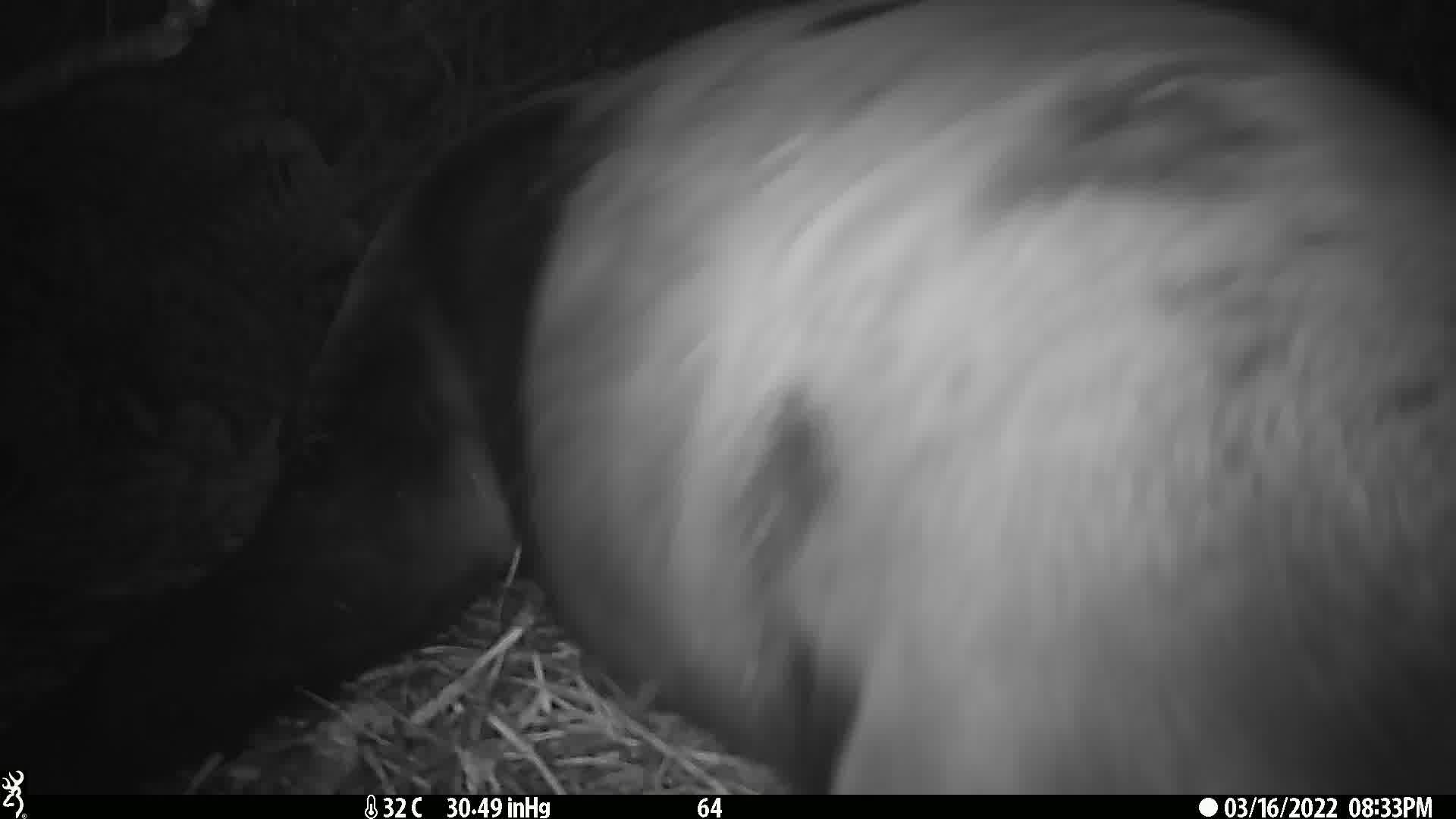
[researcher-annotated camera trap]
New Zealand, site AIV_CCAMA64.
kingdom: Animalia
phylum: Chordata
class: Mammalia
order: Carnivora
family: Otariidae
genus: Phocarctos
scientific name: Phocarctos hookeri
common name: new zealand sea lion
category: sealion